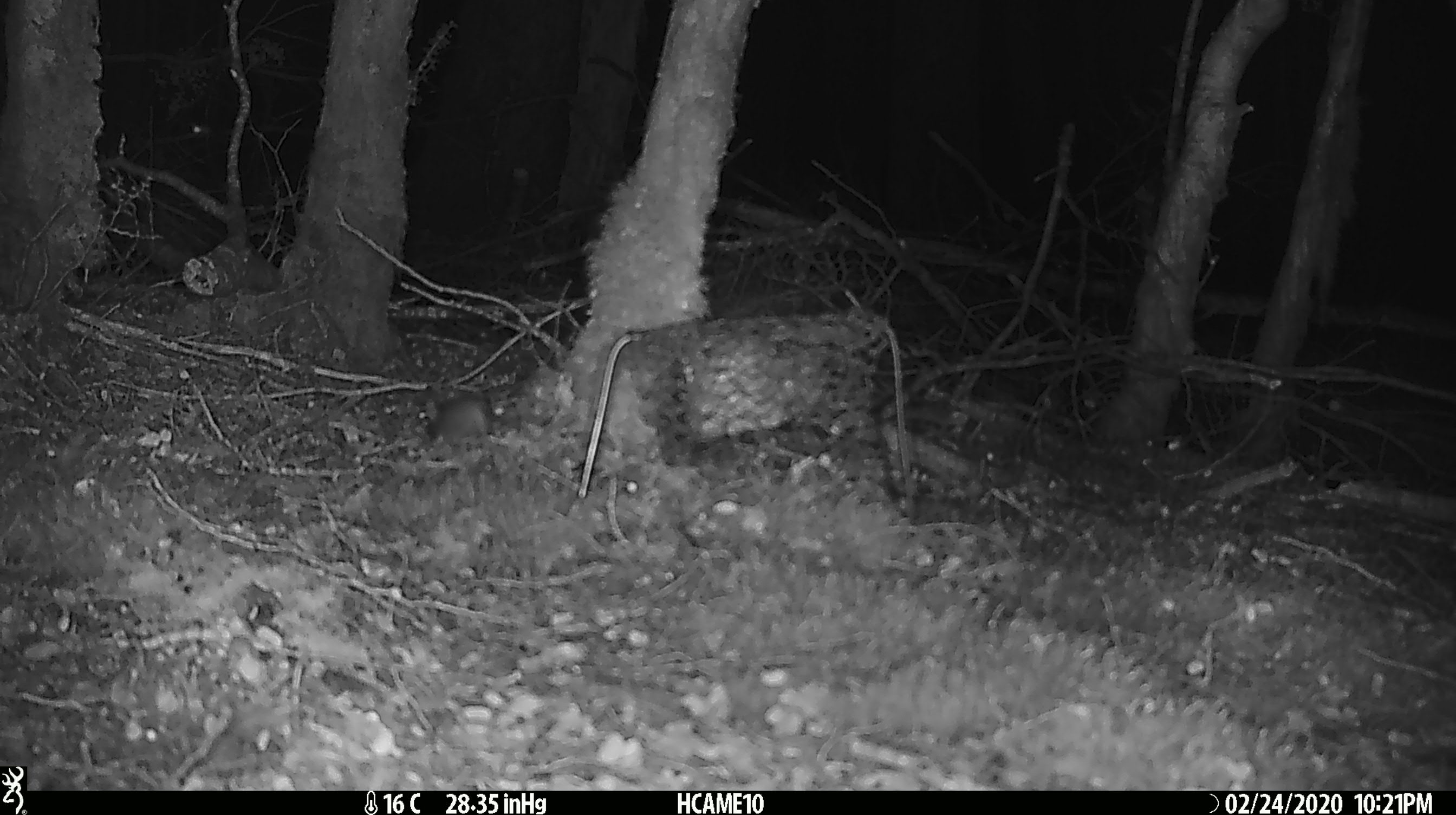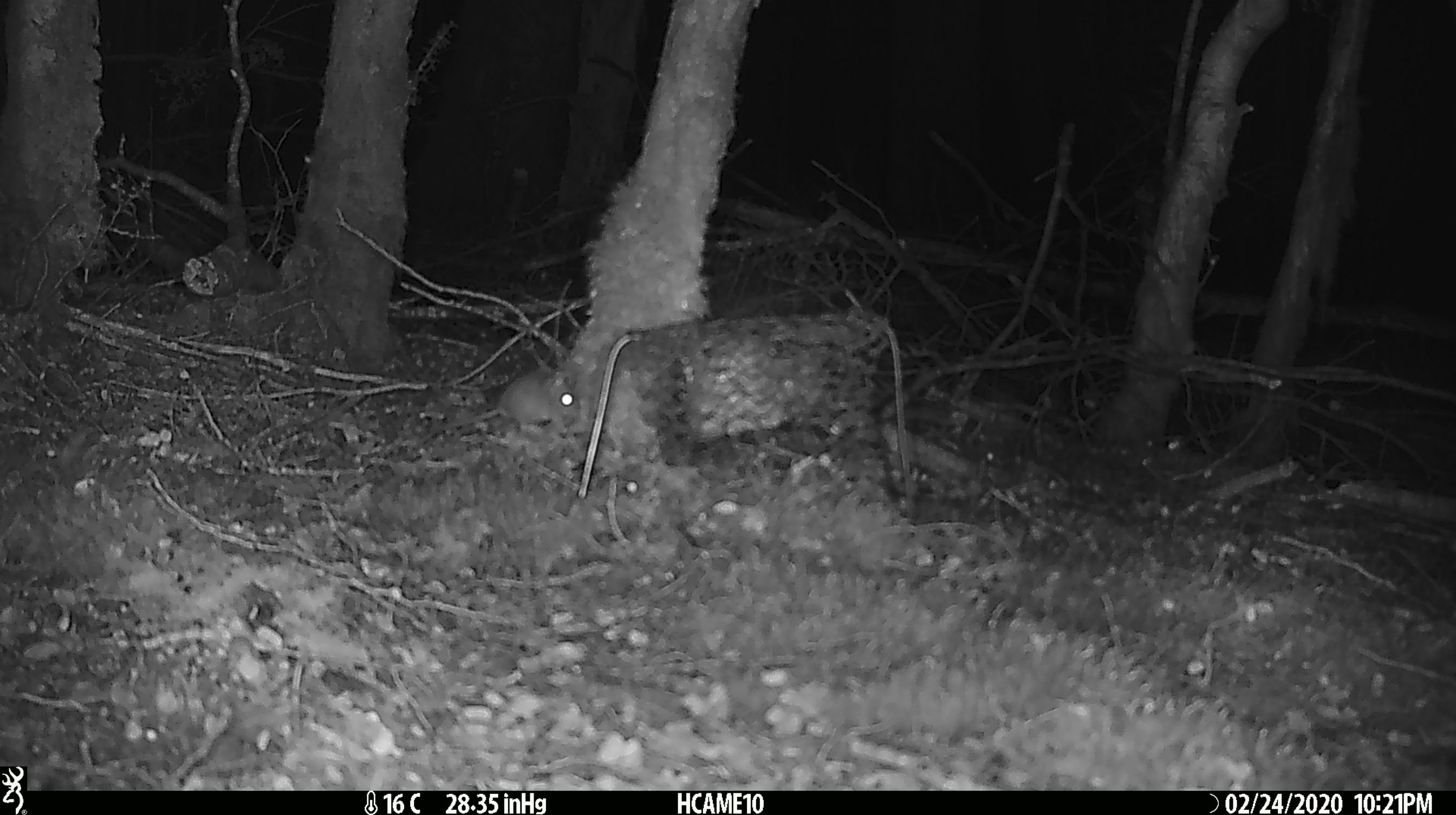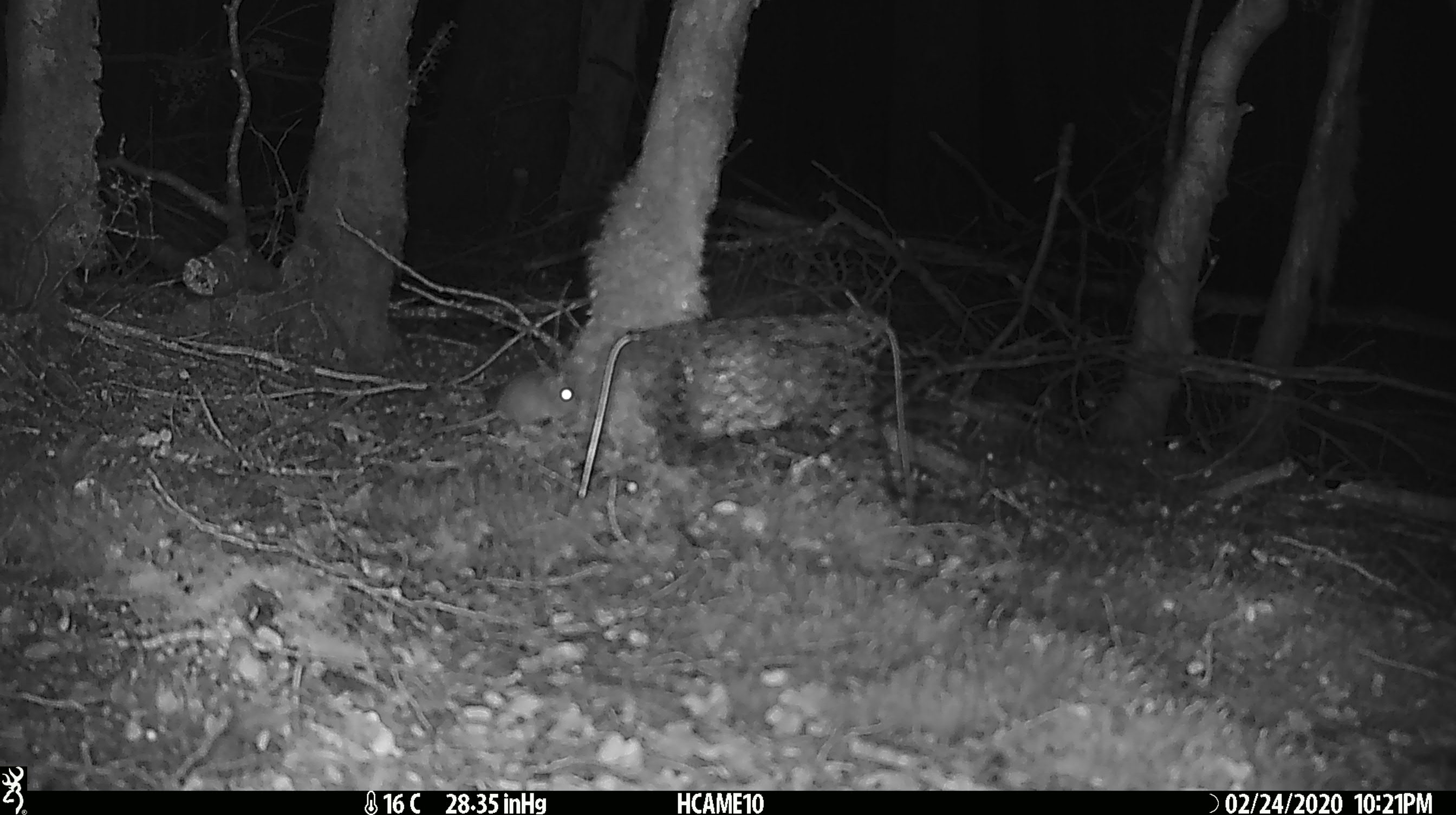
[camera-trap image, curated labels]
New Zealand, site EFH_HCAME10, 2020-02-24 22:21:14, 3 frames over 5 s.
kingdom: Animalia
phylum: Chordata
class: Mammalia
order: Rodentia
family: Muridae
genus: Mus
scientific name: Mus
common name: mouse